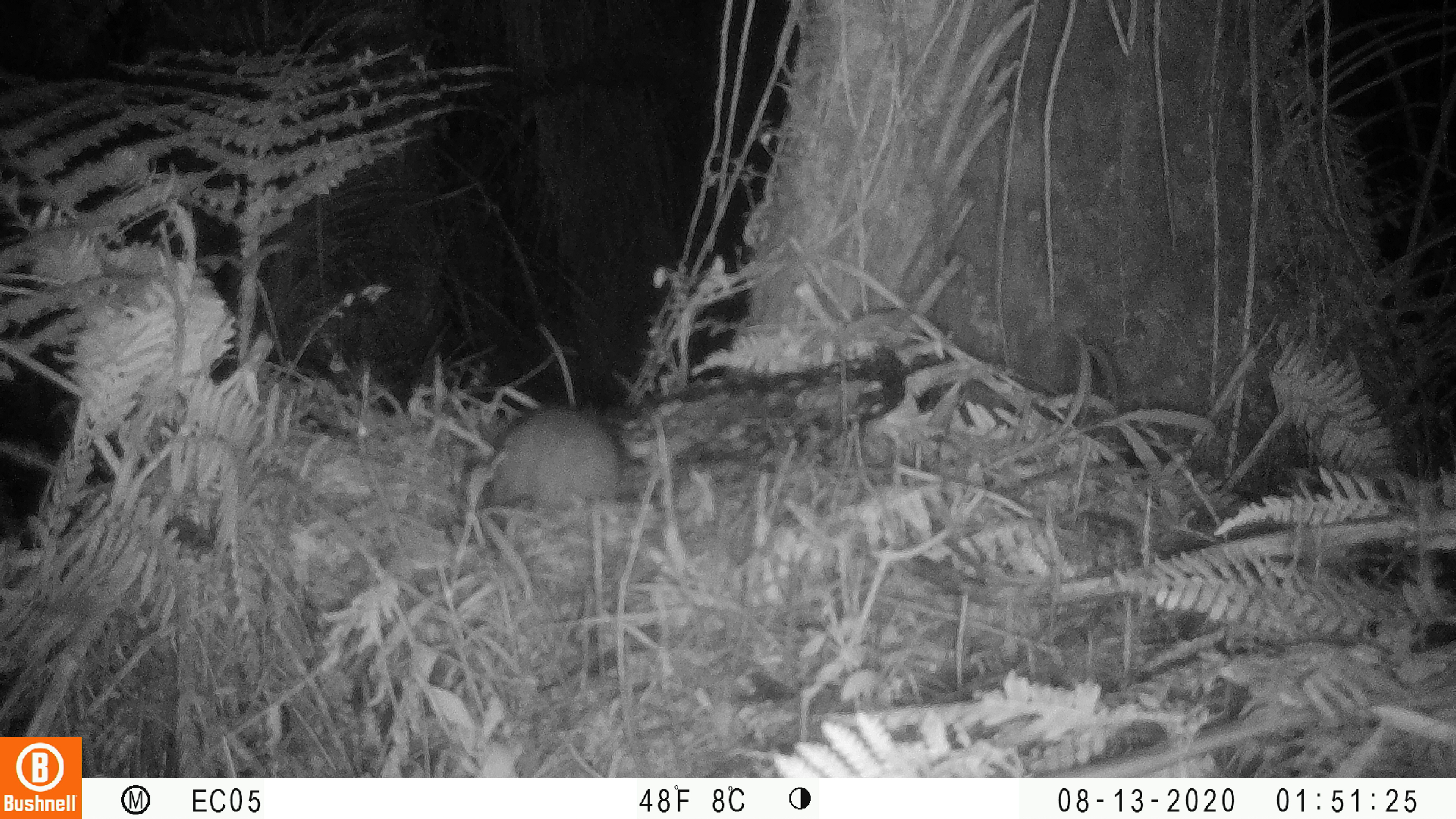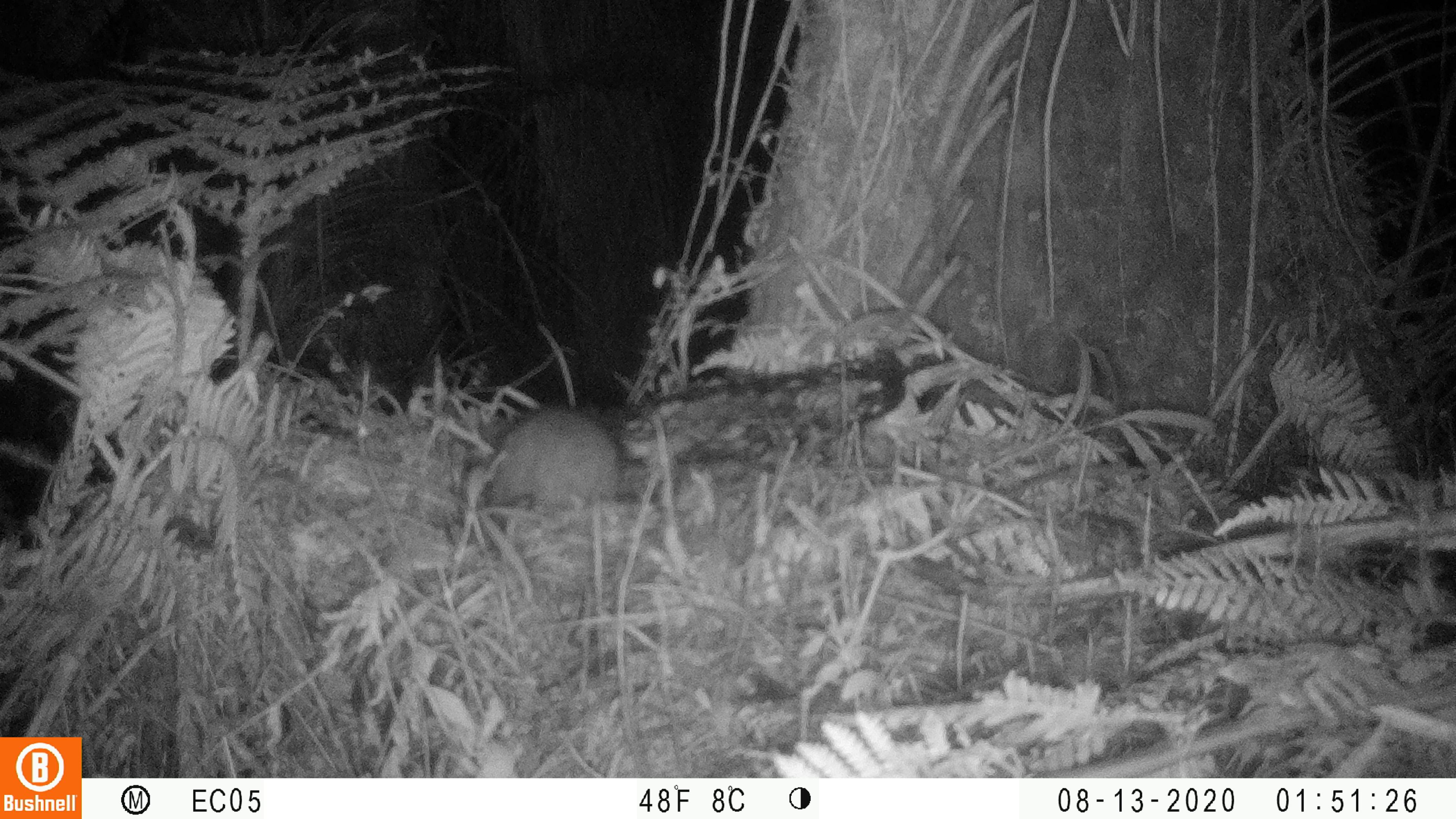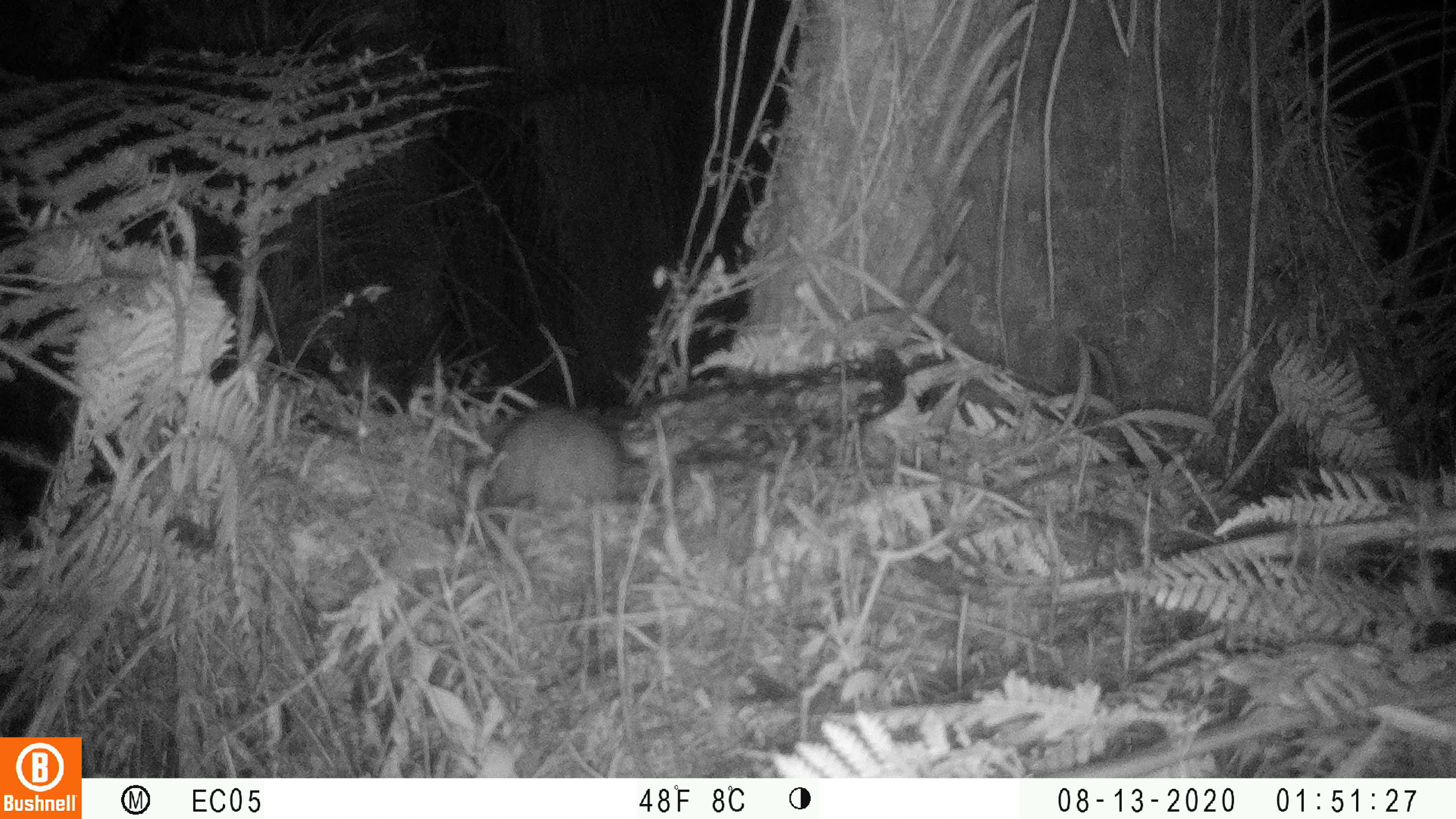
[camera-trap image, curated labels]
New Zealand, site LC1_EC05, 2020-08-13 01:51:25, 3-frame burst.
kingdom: Animalia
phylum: Chordata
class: Mammalia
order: Rodentia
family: Muridae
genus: Rattus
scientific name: Rattus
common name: rat